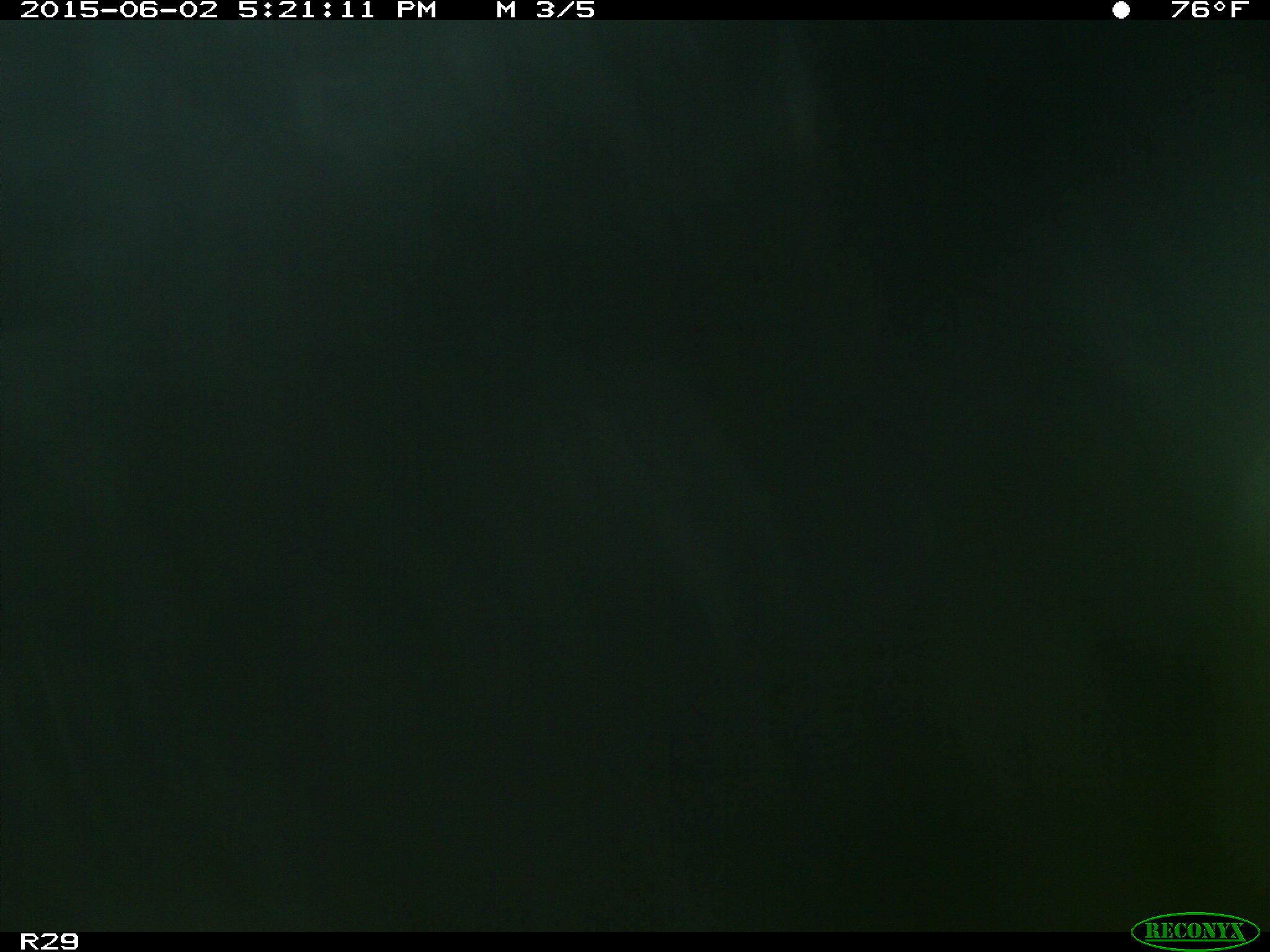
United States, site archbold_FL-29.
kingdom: Animalia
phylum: Chordata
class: Mammalia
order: Artiodactyla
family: Bovidae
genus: Bos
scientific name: Bos taurus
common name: domestic cow